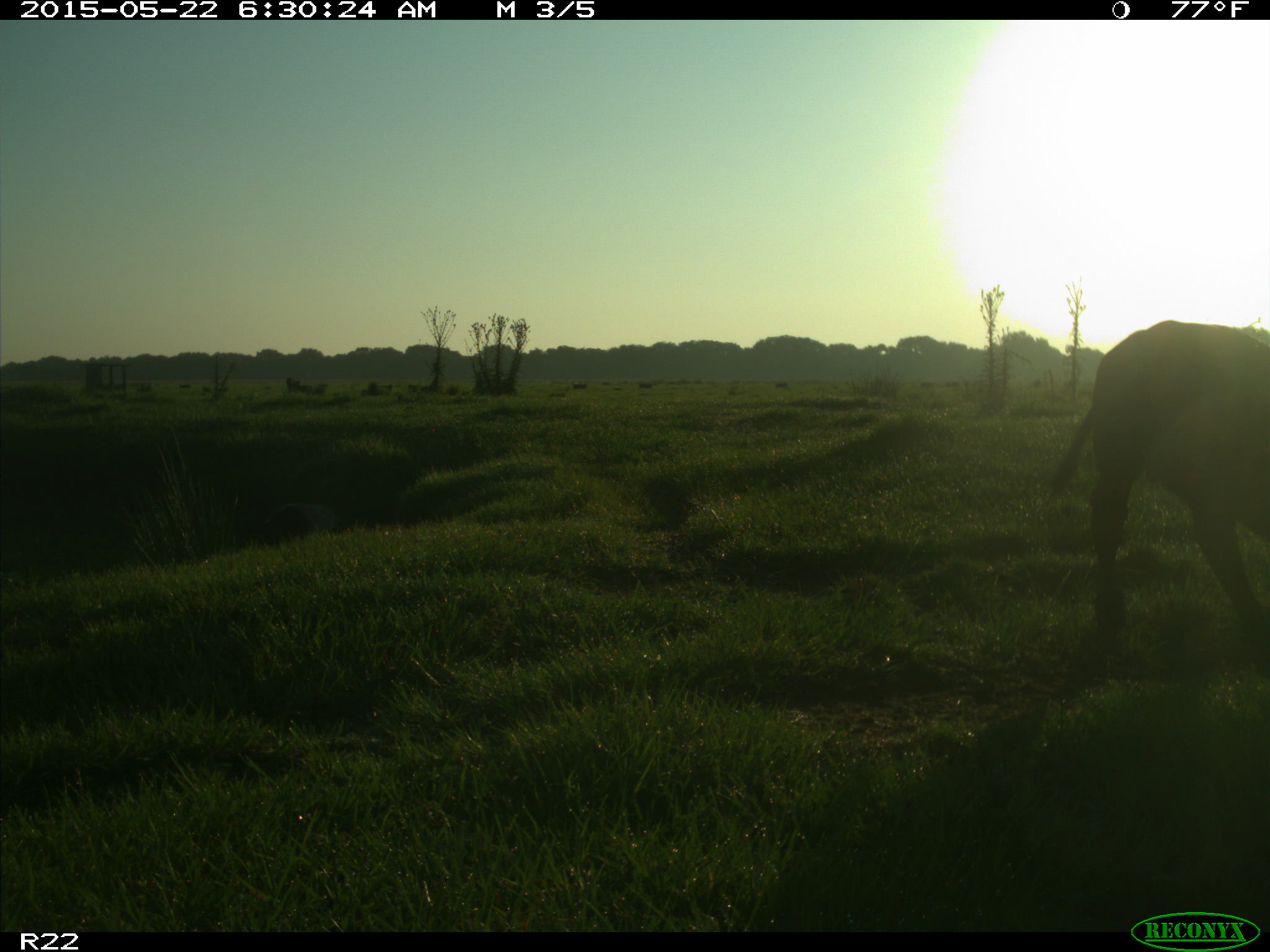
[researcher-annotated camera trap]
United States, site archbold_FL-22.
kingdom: Animalia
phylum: Chordata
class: Mammalia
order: Artiodactyla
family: Bovidae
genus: Bos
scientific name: Bos taurus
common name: domestic cow